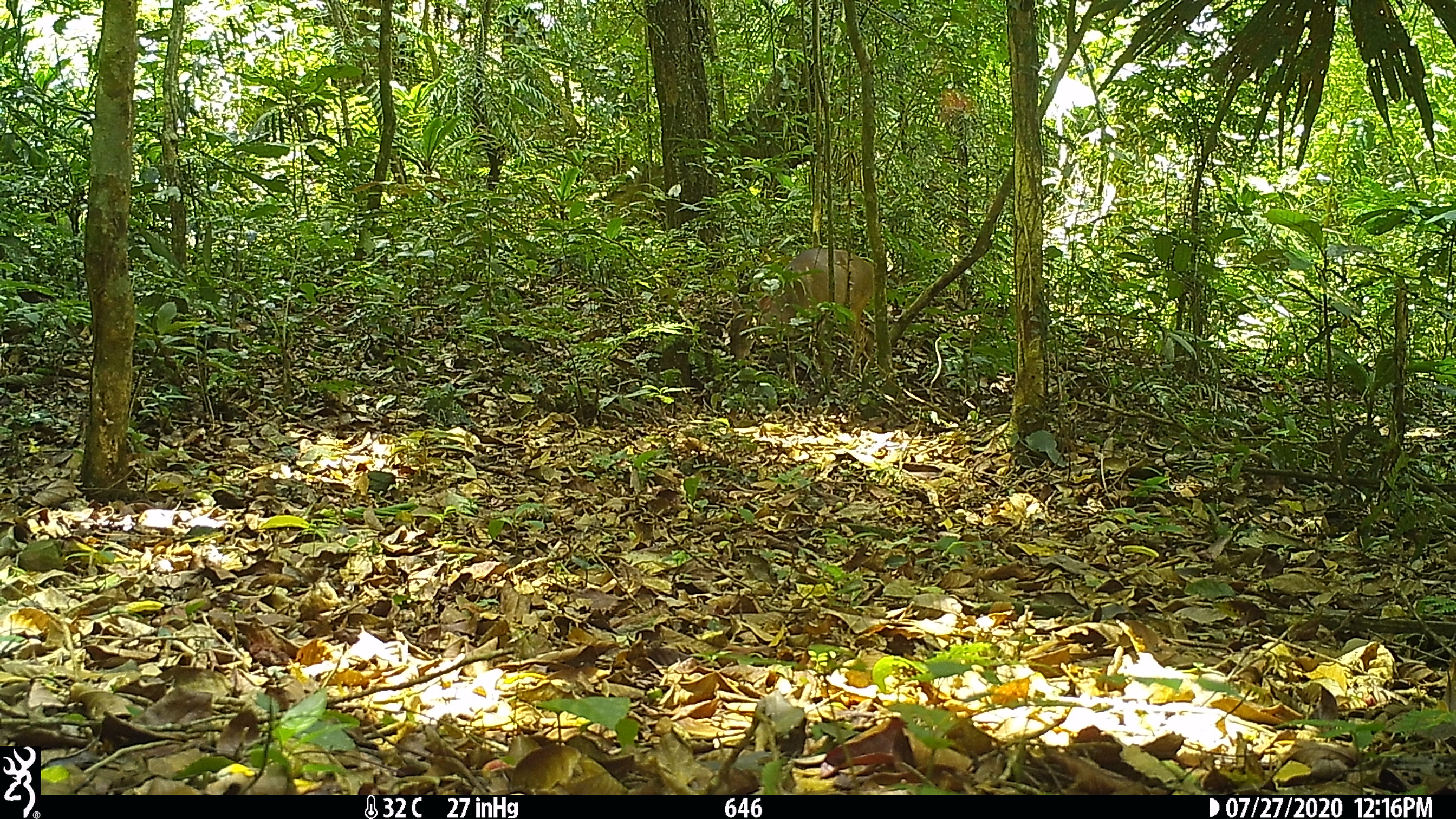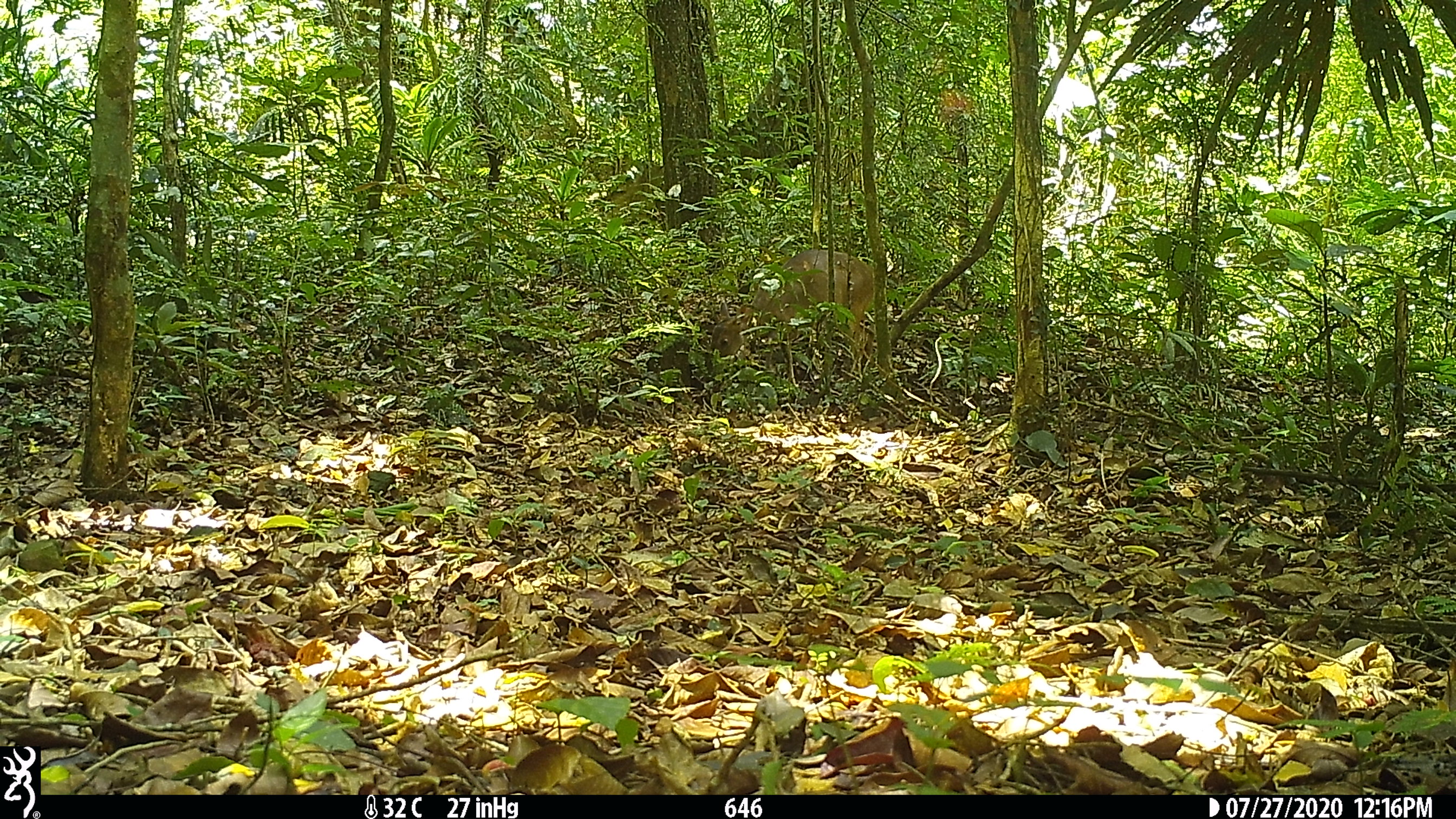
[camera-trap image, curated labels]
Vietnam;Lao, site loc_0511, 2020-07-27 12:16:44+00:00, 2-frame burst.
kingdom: Animalia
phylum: Chordata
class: Mammalia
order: Artiodactyla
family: Cervidae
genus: Muntiacus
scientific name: Muntiacus vuquangensis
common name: large-antlered muntjac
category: large antlered muntjac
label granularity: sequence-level